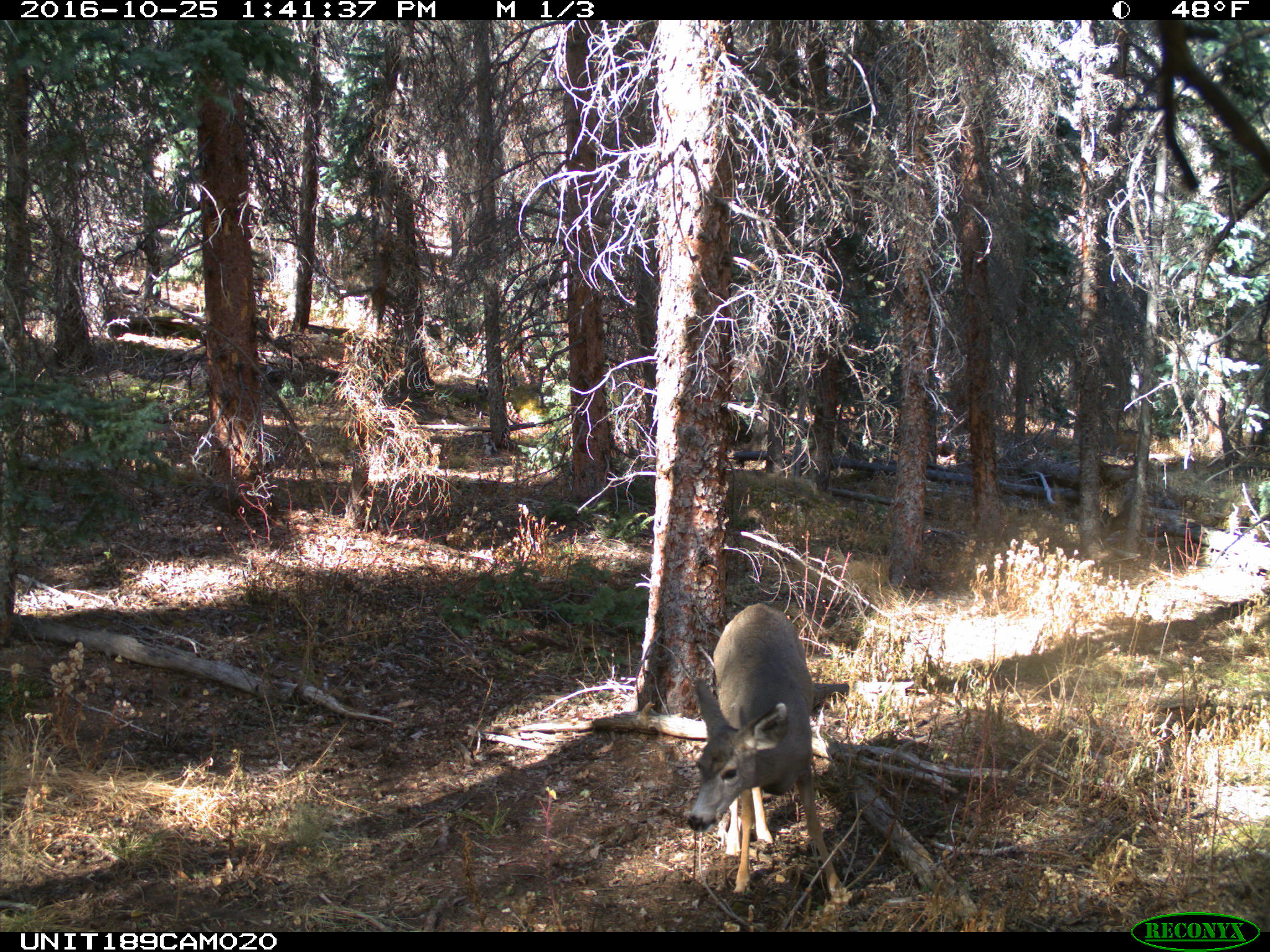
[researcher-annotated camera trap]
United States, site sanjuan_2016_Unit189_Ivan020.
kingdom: Animalia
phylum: Chordata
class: Mammalia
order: Artiodactyla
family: Cervidae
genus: Odocoileus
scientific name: Odocoileus hemionus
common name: mule deer